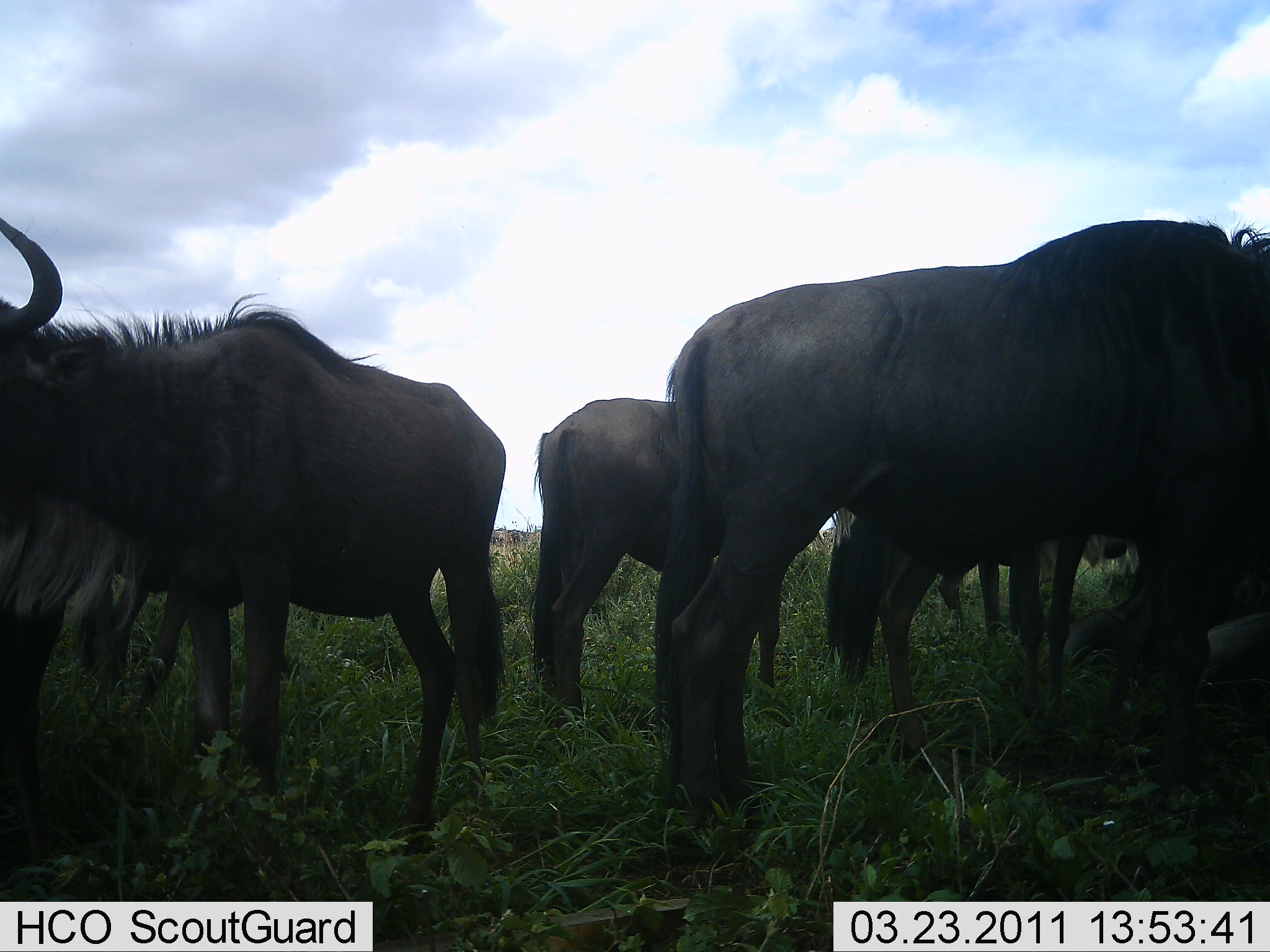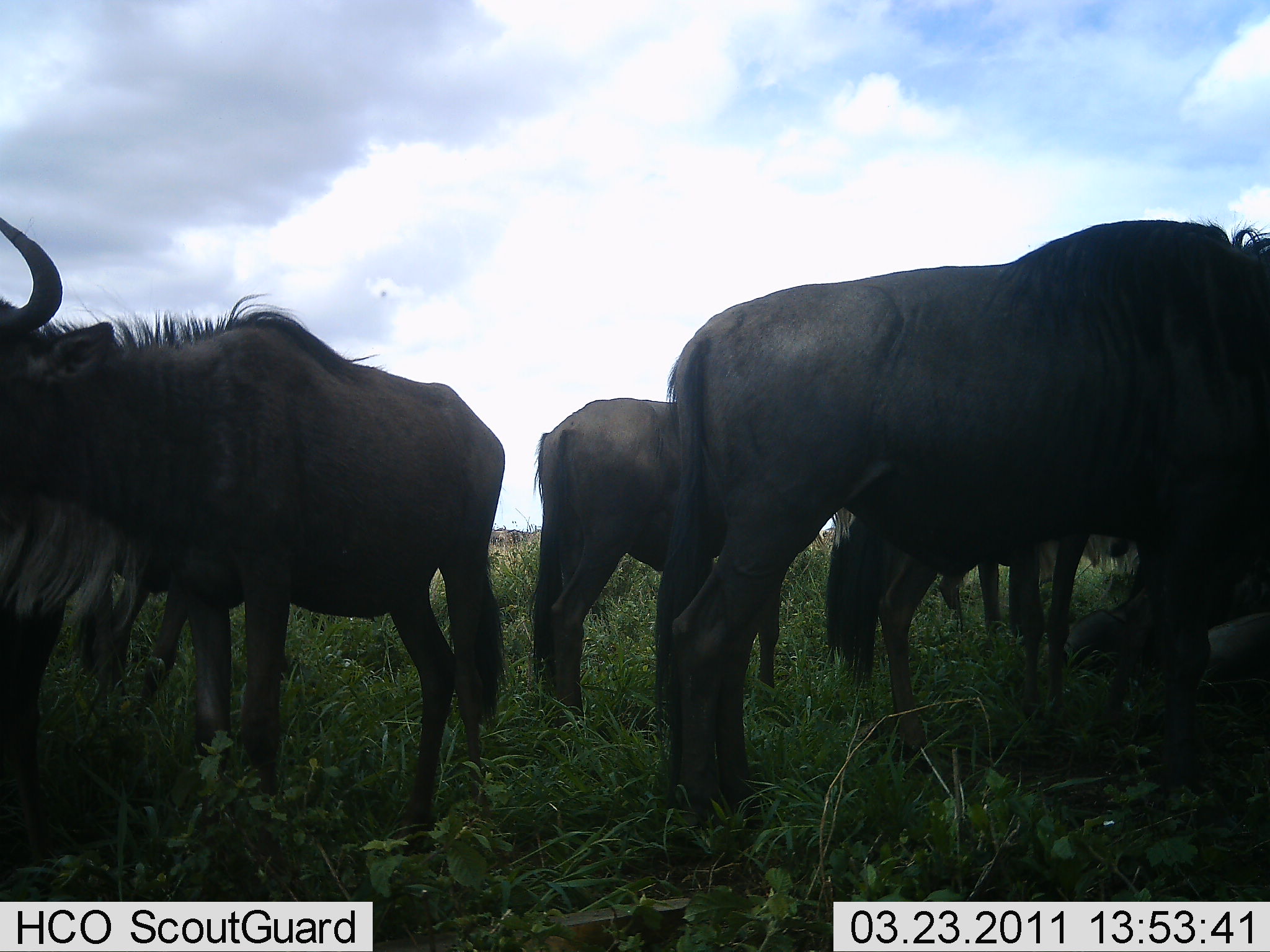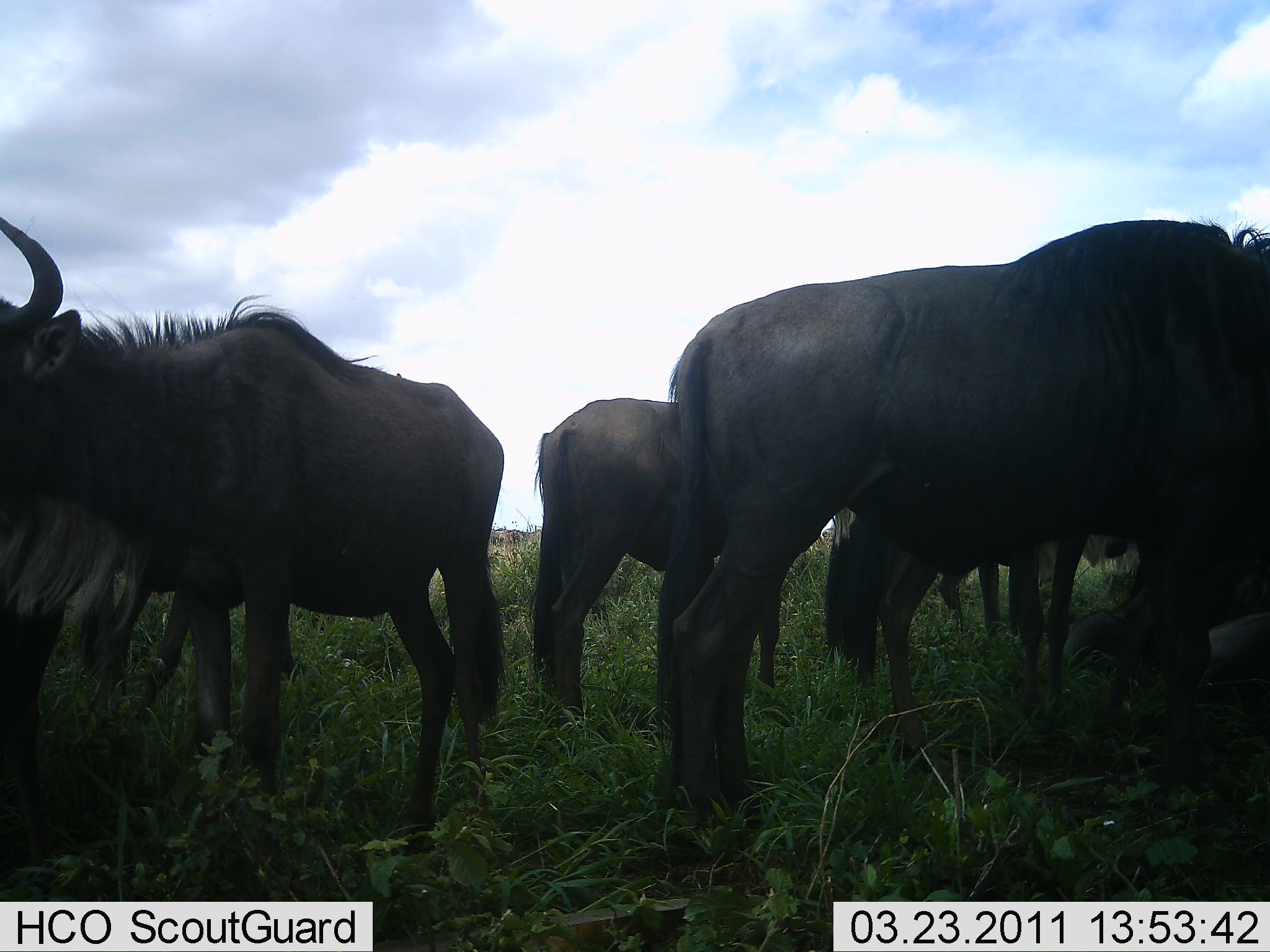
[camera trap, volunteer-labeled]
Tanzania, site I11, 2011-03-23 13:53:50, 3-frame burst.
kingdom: Animalia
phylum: Chordata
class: Mammalia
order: Artiodactyla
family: Bovidae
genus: Connochaetes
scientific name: Connochaetes taurinus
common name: blue wildebeest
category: wildebeest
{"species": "wildebeest (blue wildebeest) (Connochaetes taurinus)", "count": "6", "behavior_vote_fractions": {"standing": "85%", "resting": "38%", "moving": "15%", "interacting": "0%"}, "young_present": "0%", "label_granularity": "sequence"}